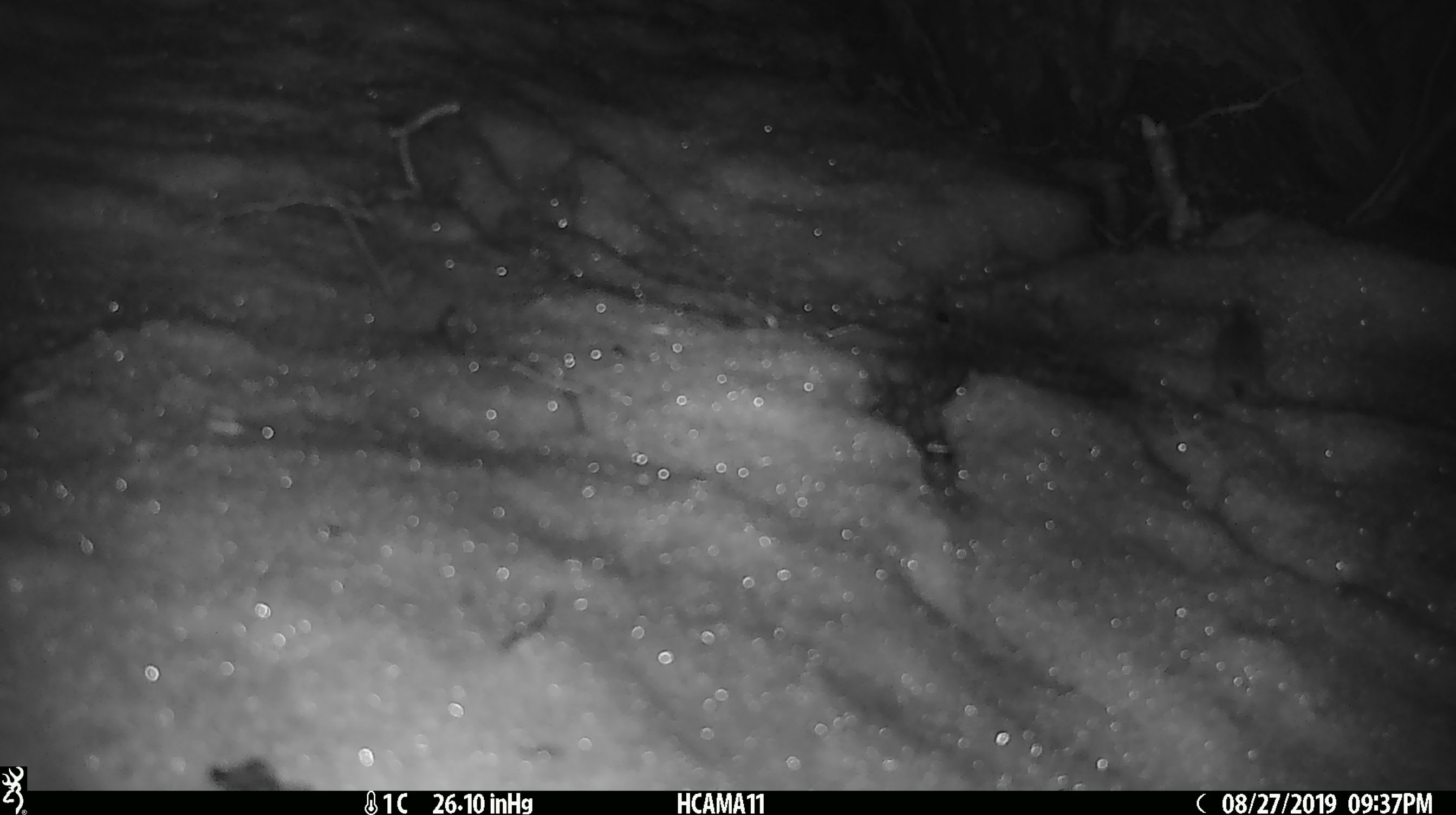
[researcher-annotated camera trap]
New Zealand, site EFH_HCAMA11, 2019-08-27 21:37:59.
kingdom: Animalia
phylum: Chordata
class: Mammalia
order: Rodentia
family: Muridae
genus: Mus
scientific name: Mus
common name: mouse